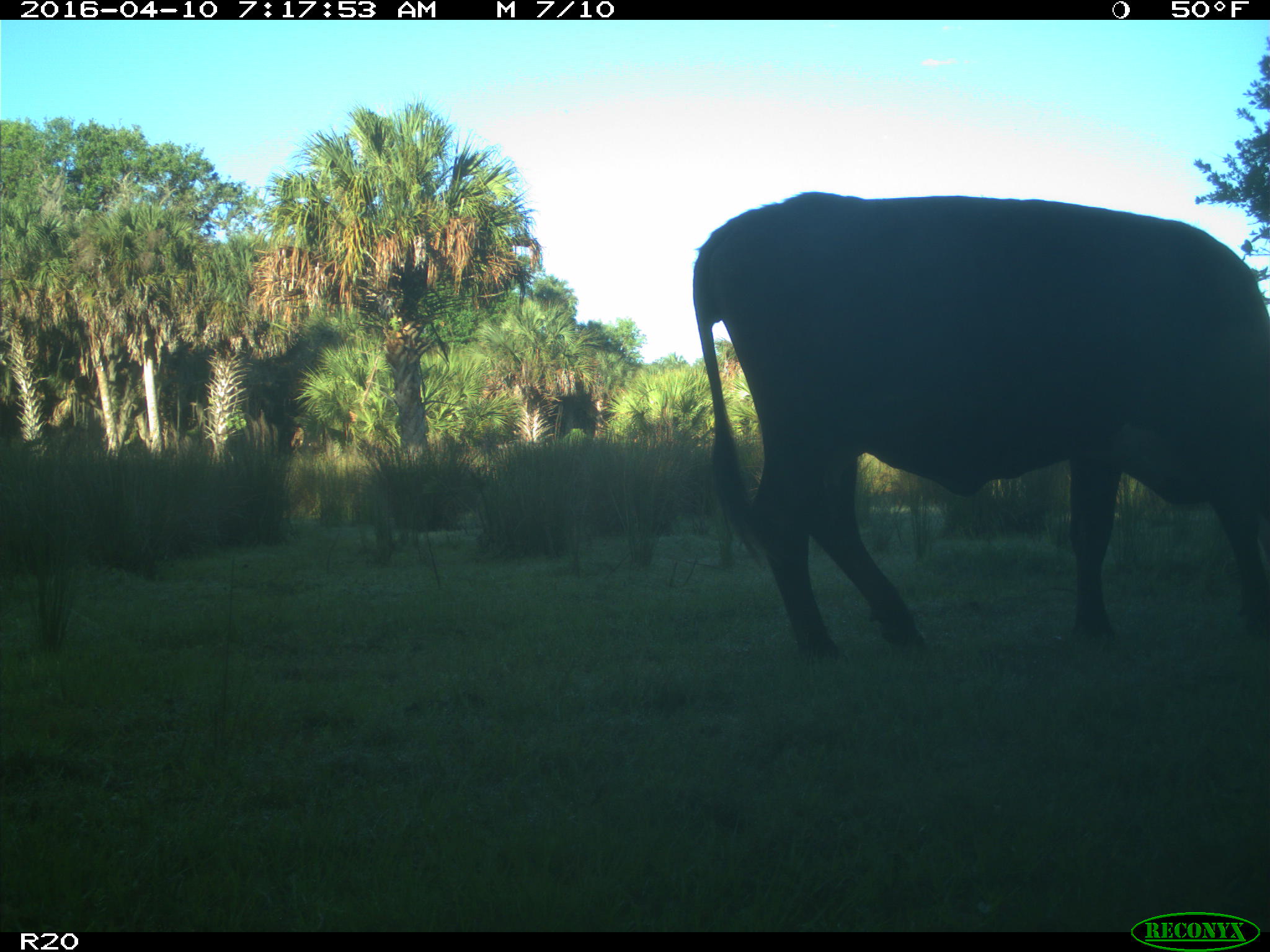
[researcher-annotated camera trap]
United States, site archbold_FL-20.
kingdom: Animalia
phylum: Chordata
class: Mammalia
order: Artiodactyla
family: Bovidae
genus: Bos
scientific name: Bos taurus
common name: domestic cow